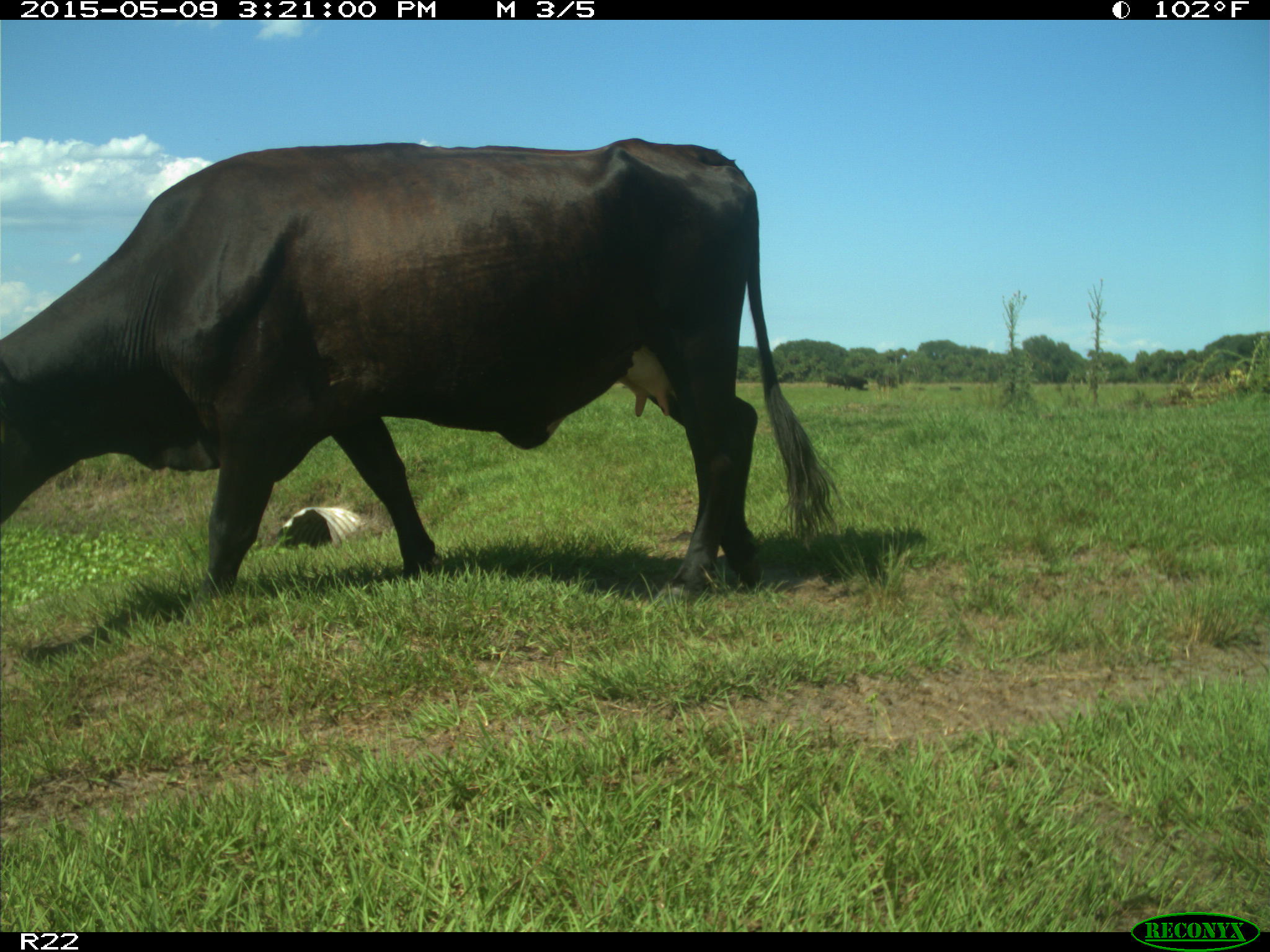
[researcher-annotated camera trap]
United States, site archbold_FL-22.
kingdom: Animalia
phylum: Chordata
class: Mammalia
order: Artiodactyla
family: Bovidae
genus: Bos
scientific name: Bos taurus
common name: domestic cow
Bos taurus (domestic cow).